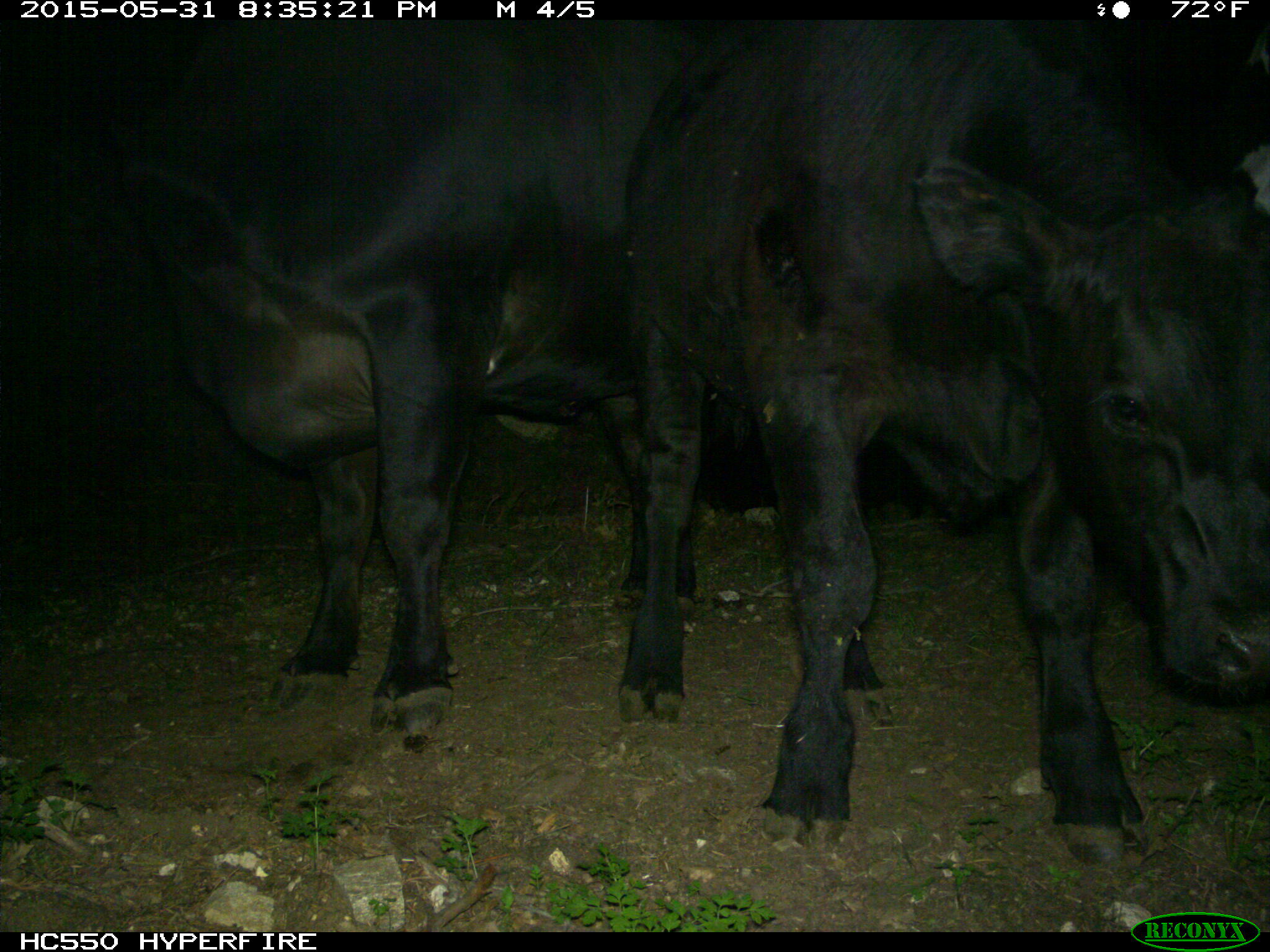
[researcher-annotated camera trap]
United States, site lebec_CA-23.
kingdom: Animalia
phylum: Chordata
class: Mammalia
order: Artiodactyla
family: Bovidae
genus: Bos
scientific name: Bos taurus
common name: domestic cow